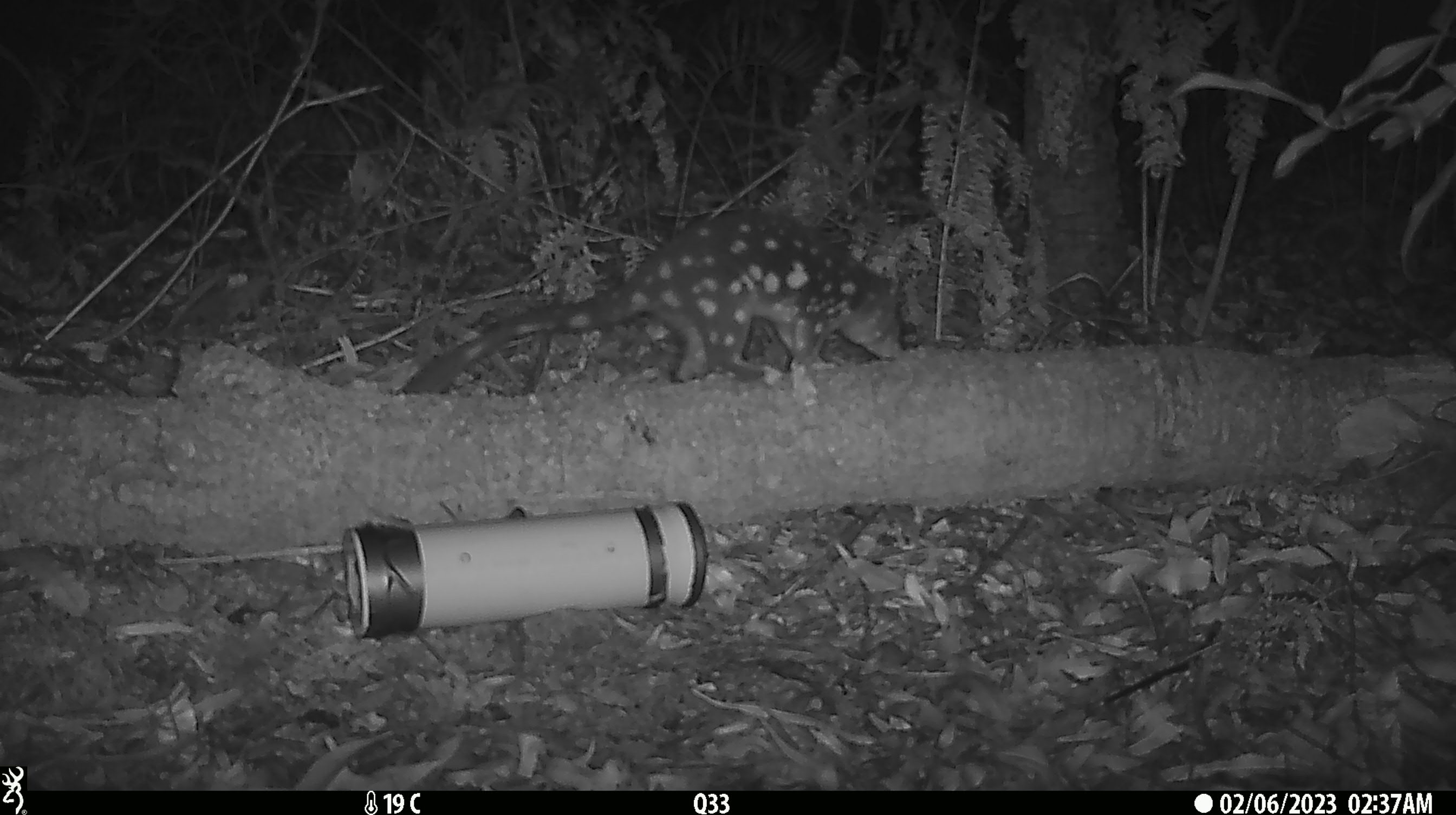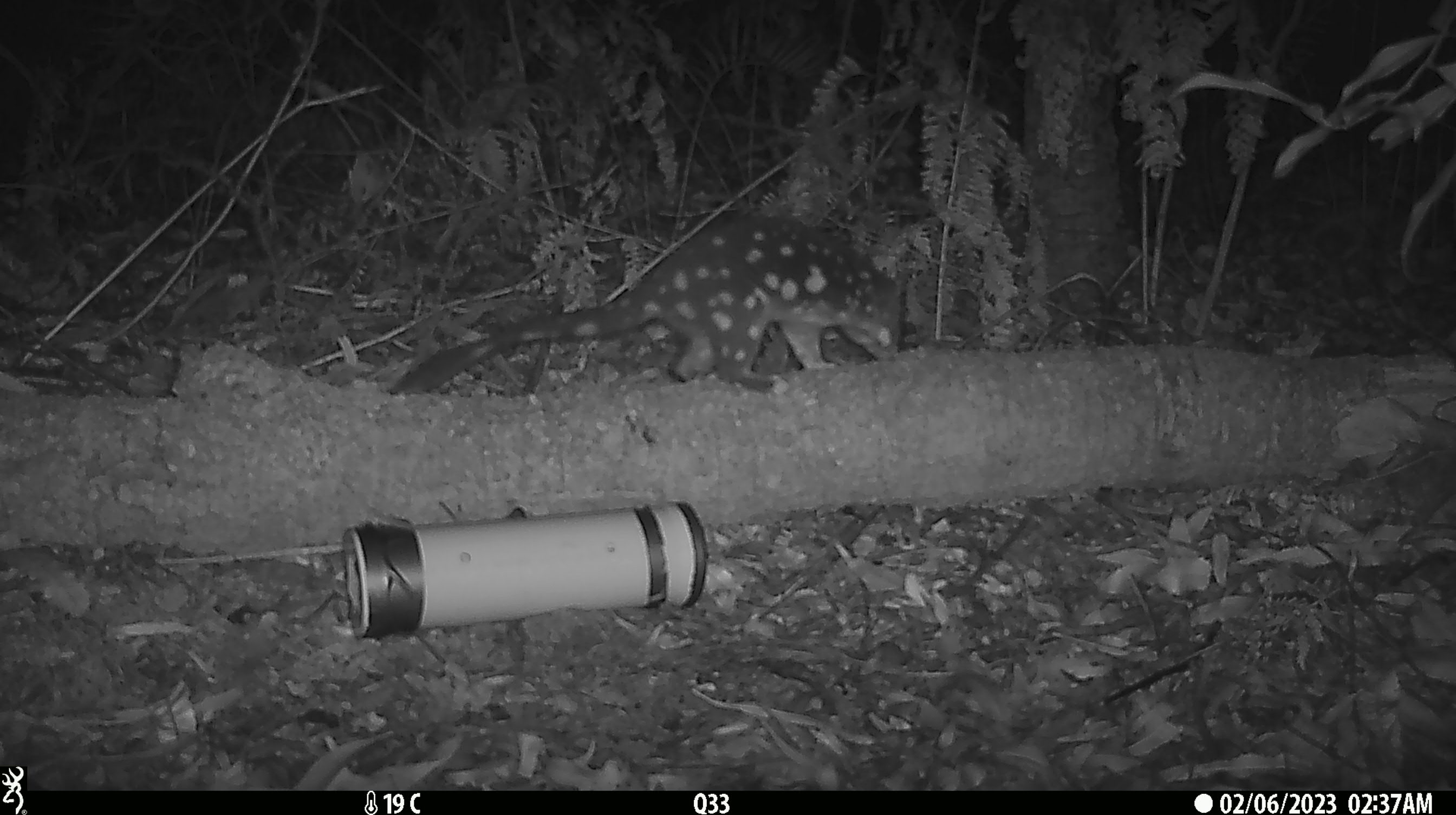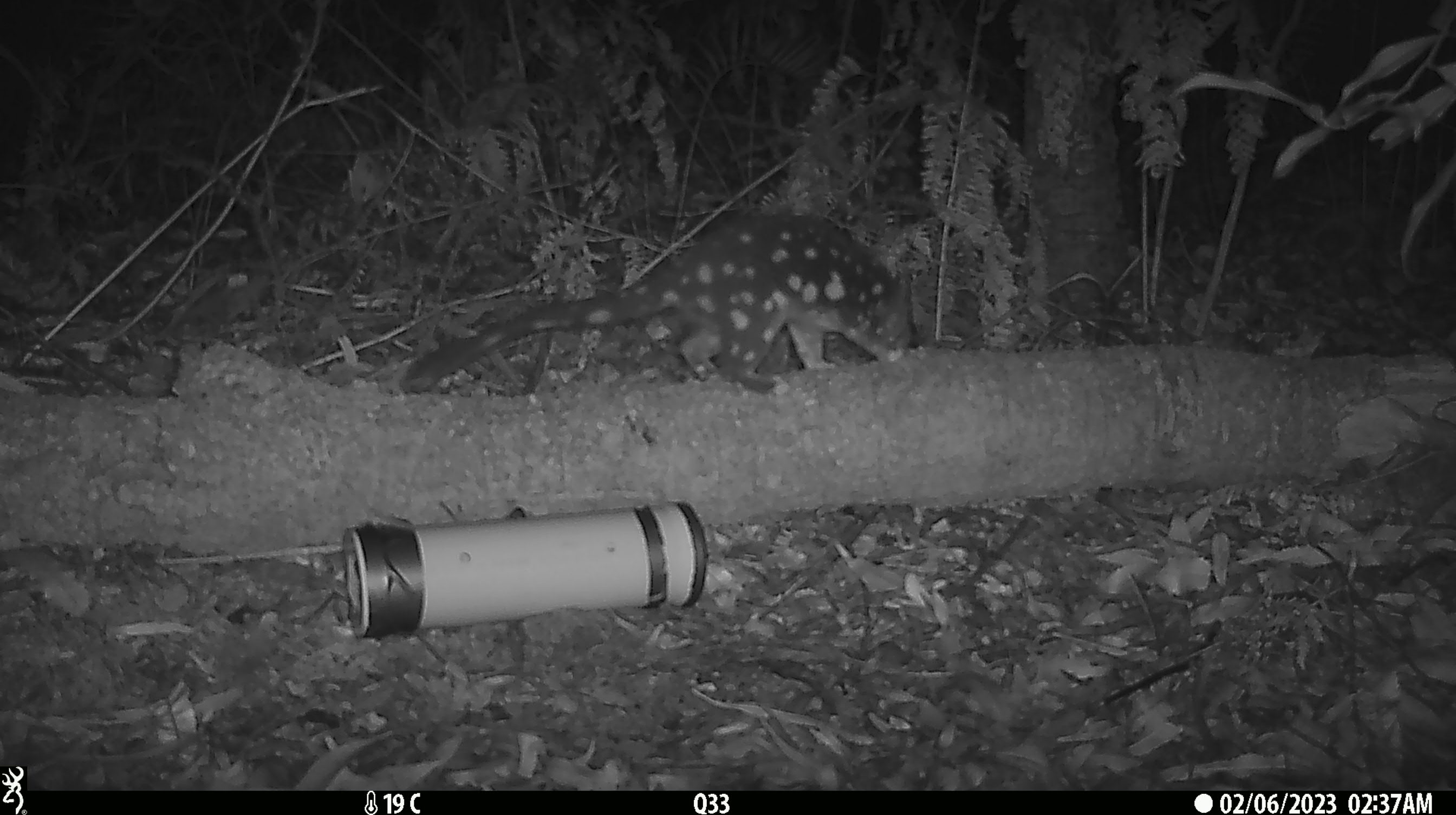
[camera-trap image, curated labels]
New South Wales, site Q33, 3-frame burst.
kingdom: Animalia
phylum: Chordata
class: Mammalia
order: Dasyuromorphia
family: Dasyuridae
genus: Dasyurus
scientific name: Dasyurus maculatus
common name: spotted-tailed quoll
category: quoll